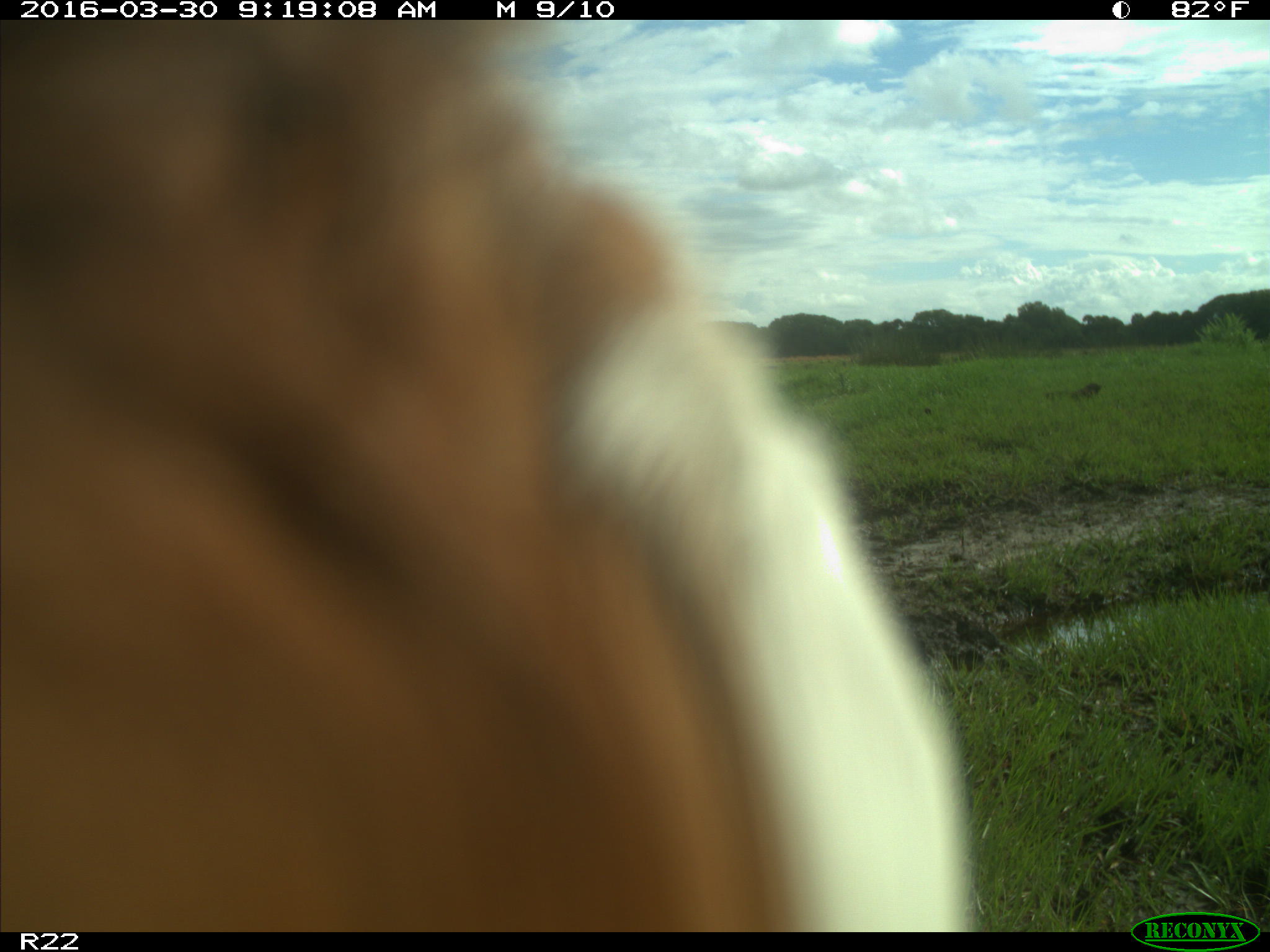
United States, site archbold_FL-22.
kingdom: Animalia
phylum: Chordata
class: Mammalia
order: Artiodactyla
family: Bovidae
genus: Bos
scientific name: Bos taurus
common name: domestic cow